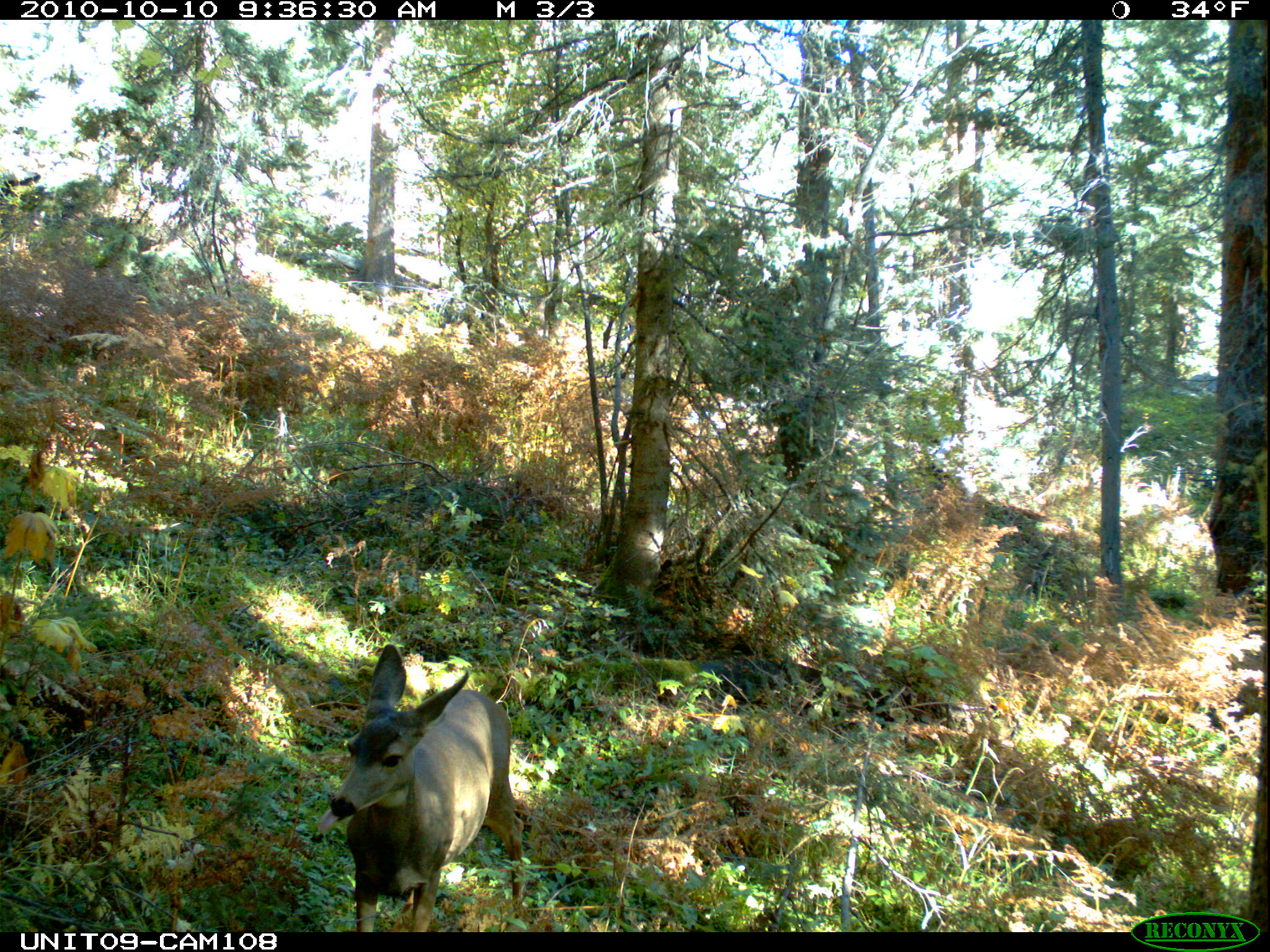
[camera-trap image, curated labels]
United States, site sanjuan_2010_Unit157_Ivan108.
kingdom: Animalia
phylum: Chordata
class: Mammalia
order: Artiodactyla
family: Cervidae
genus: Odocoileus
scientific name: Odocoileus hemionus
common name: mule deer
Odocoileus hemionus (mule deer).